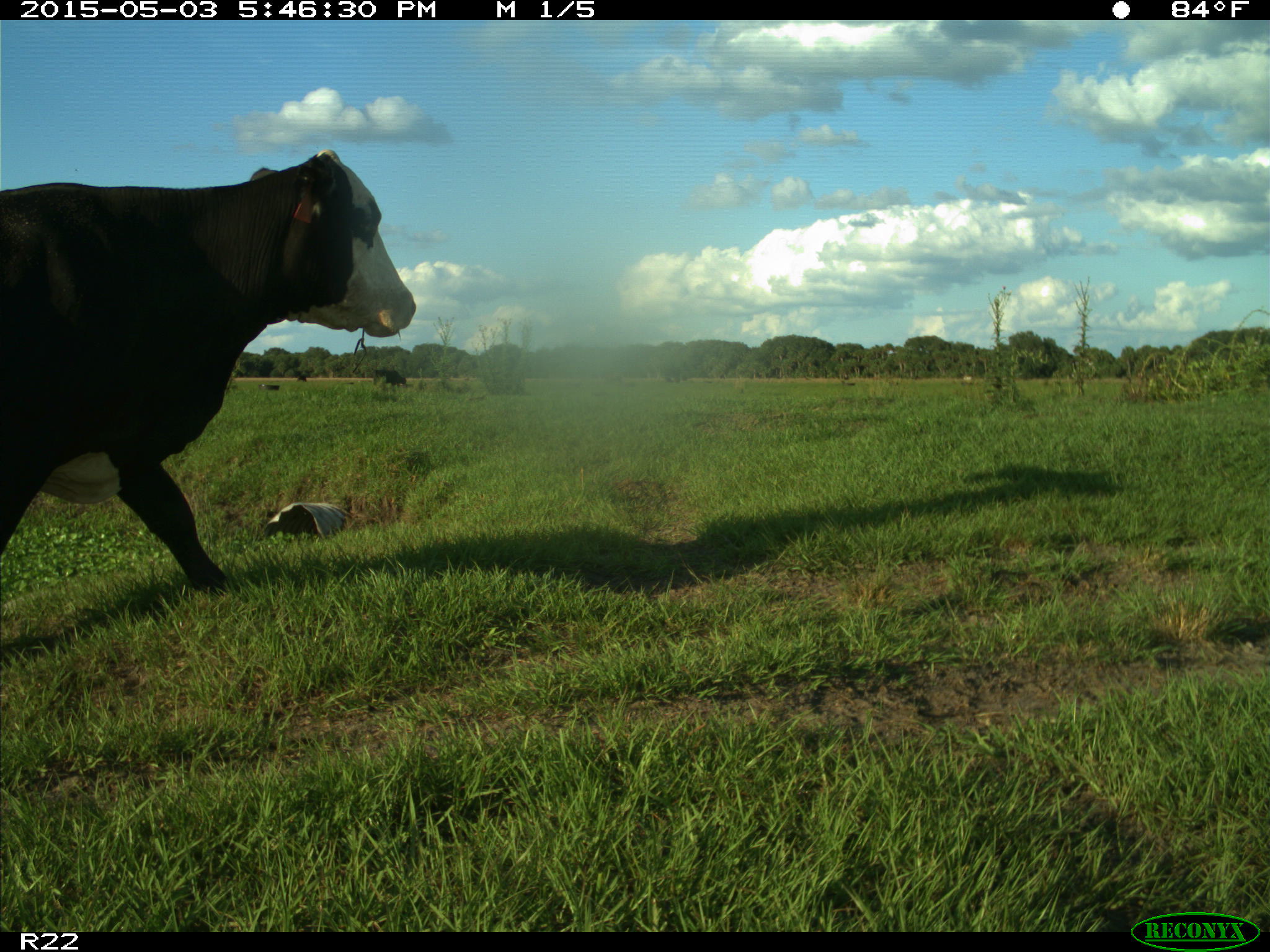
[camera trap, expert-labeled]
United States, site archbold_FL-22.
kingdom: Animalia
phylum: Chordata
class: Mammalia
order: Artiodactyla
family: Bovidae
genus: Bos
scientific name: Bos taurus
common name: domestic cow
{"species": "Bos taurus (domestic cow)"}